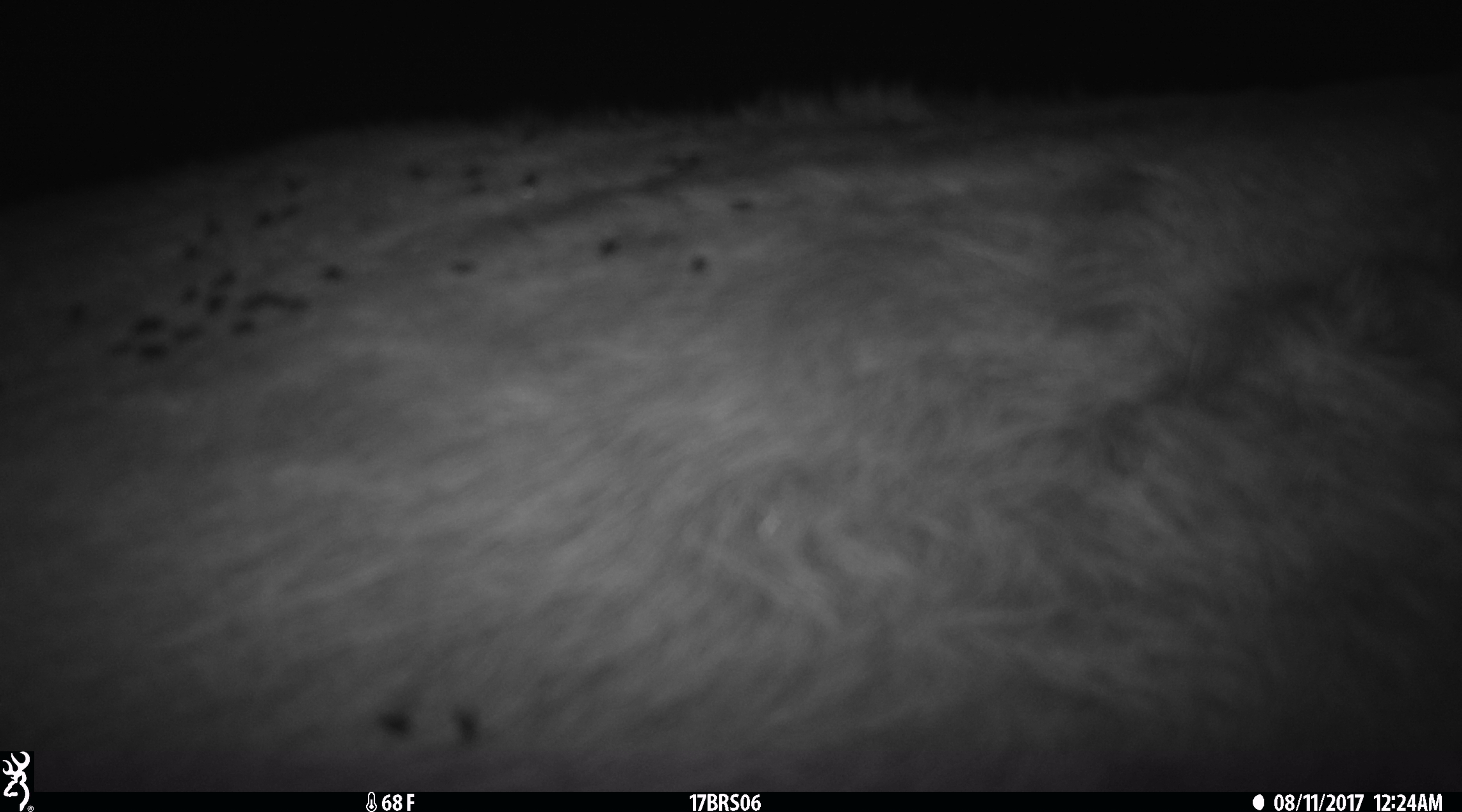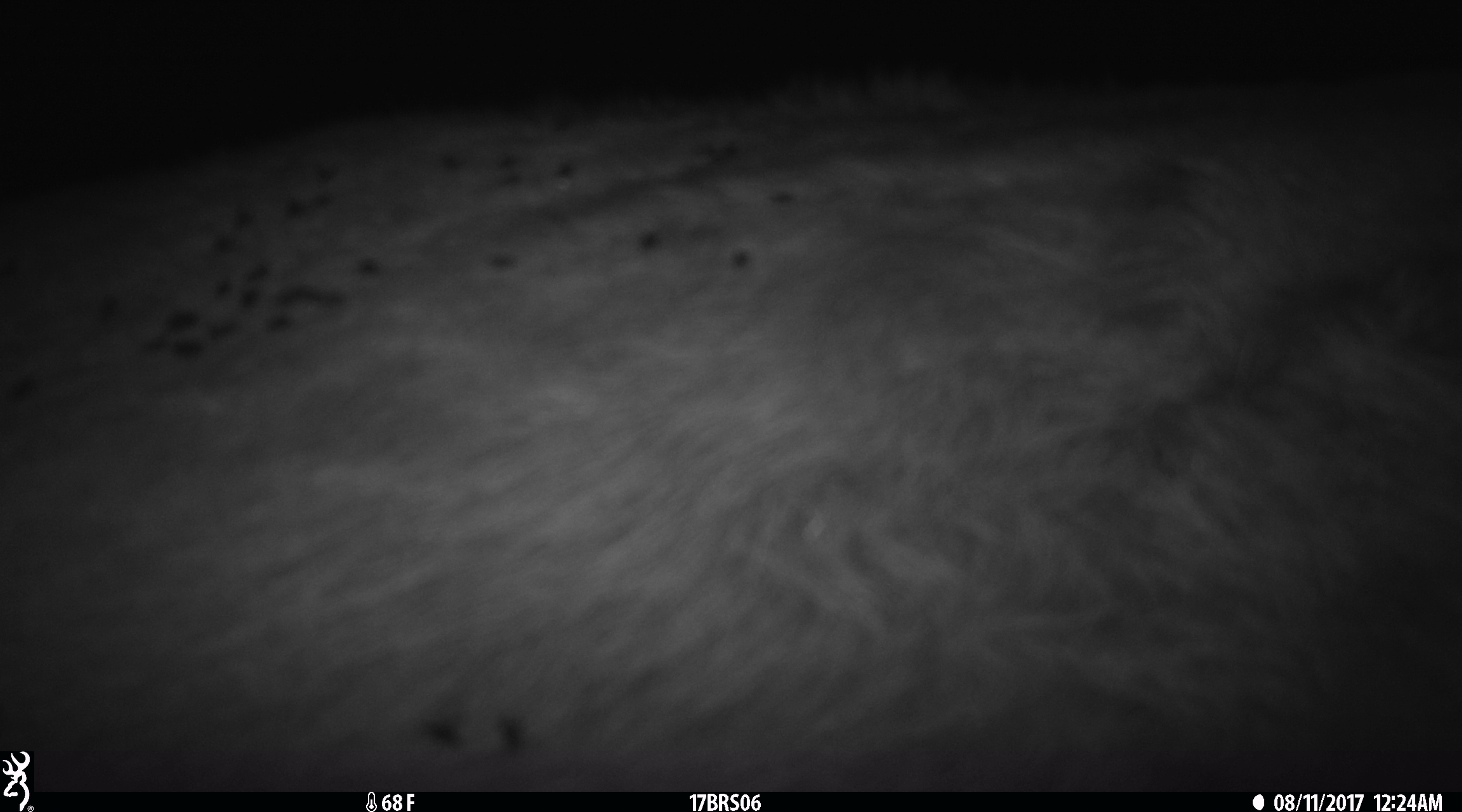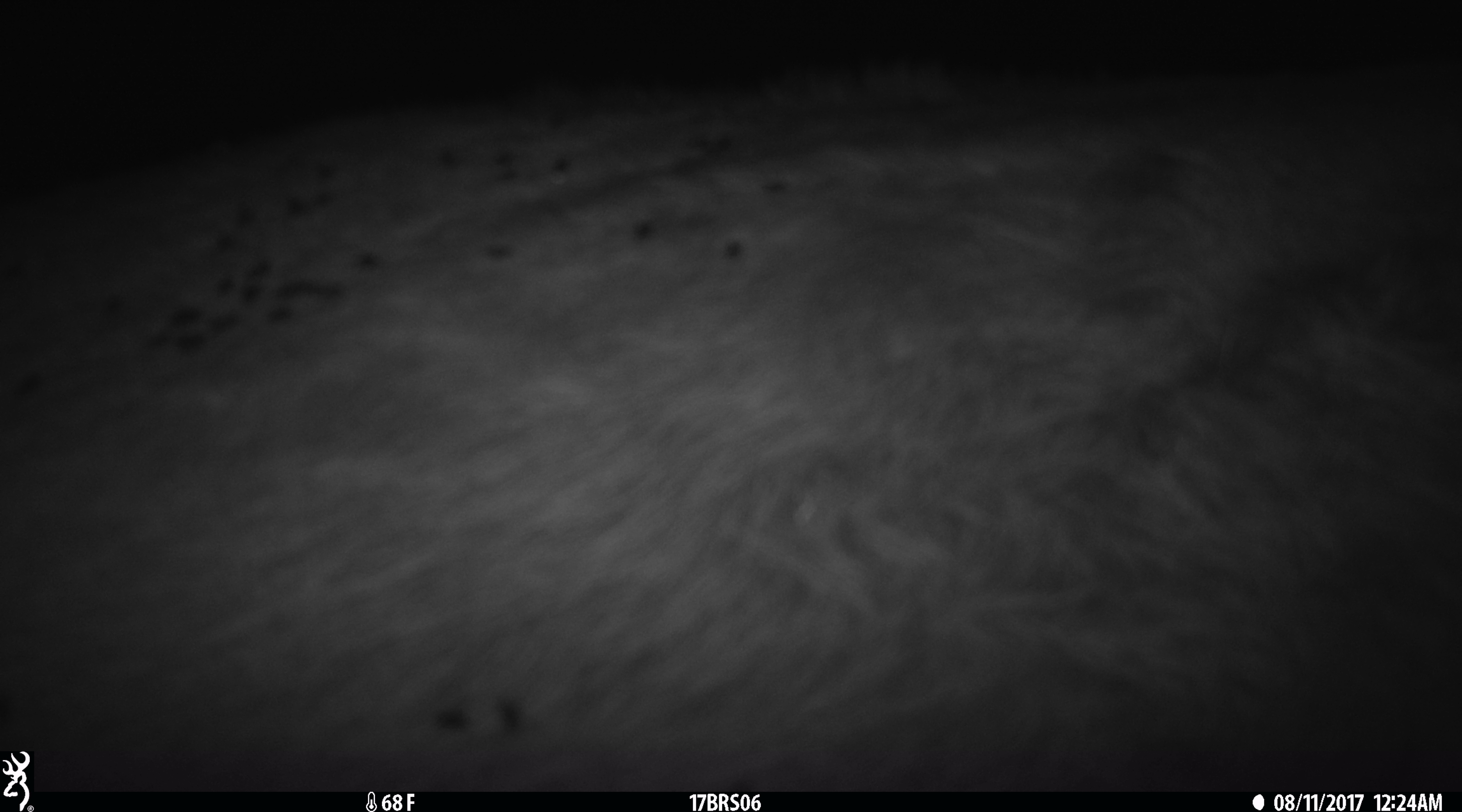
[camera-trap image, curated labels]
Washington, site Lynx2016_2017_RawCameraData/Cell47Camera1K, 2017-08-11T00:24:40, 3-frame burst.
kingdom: Animalia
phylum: Chordata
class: Mammalia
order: Artiodactyla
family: Bovidae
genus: Bos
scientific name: Bos taurus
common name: domestic cattle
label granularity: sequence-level